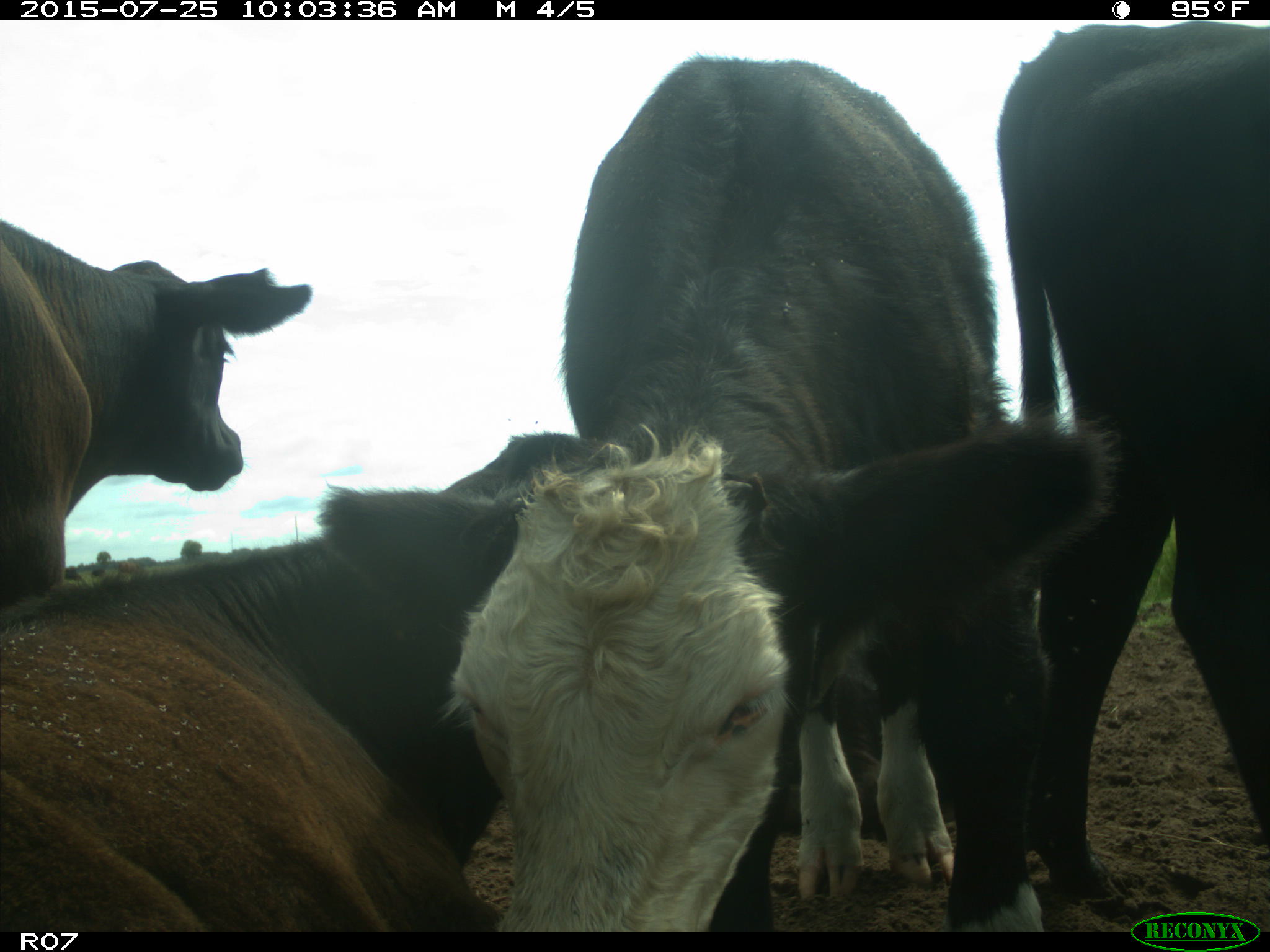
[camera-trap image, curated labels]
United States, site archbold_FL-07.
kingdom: Animalia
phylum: Chordata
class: Mammalia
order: Artiodactyla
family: Bovidae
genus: Bos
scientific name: Bos taurus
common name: domestic cow